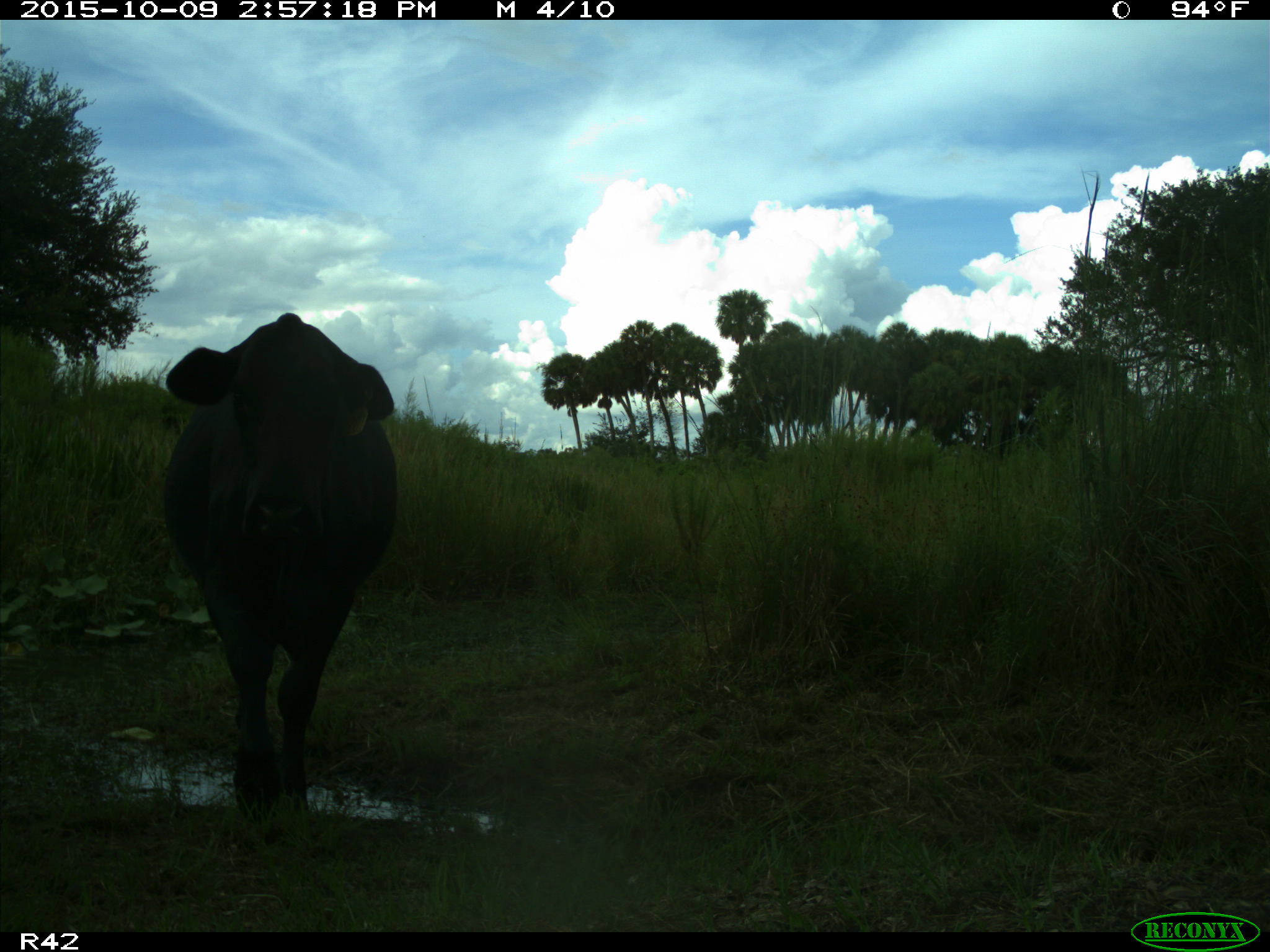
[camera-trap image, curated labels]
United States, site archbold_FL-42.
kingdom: Animalia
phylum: Chordata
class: Mammalia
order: Artiodactyla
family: Bovidae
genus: Bos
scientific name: Bos taurus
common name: domestic cow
Bos taurus (domestic cow).